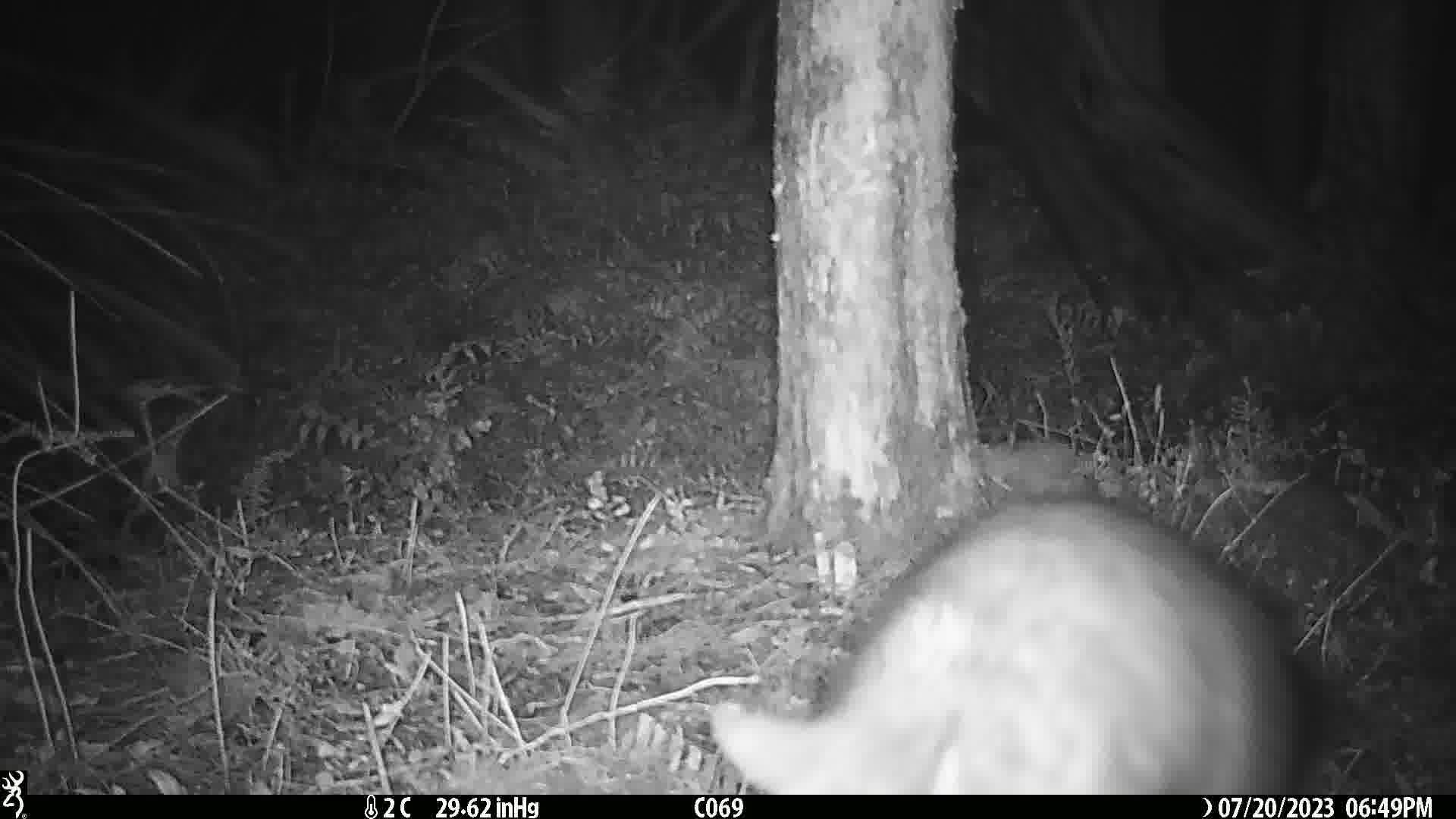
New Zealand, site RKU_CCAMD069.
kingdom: Animalia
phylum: Chordata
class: Mammalia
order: Diprotodontia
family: Phalangeridae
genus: Trichosurus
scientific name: Trichosurus vulpecula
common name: common brushtail possum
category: possum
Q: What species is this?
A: Possum (common brushtail possum) (Trichosurus vulpecula).